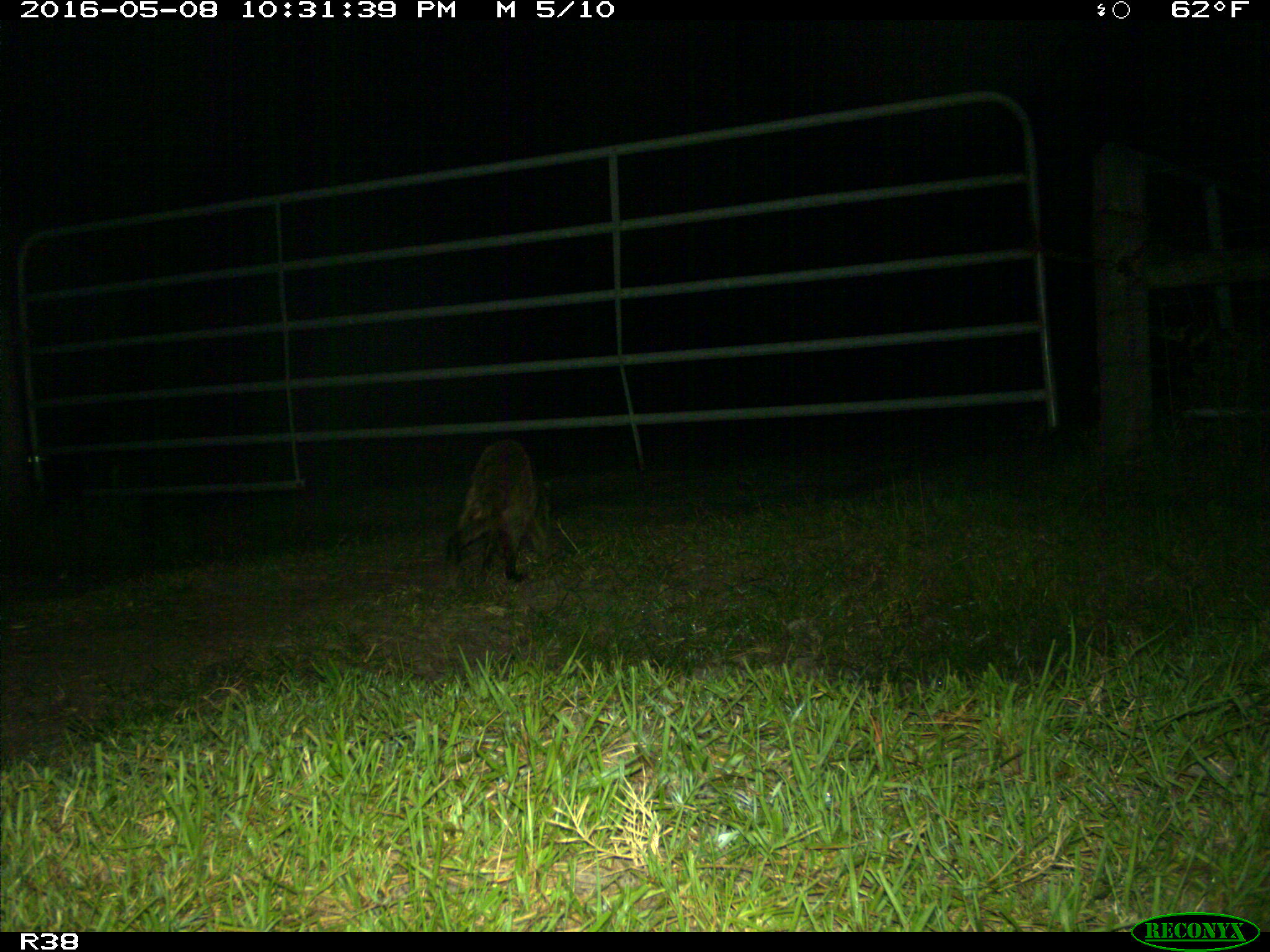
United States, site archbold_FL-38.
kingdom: Animalia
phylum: Chordata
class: Mammalia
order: Carnivora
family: Procyonidae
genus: Procyon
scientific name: Procyon lotor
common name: common raccoon